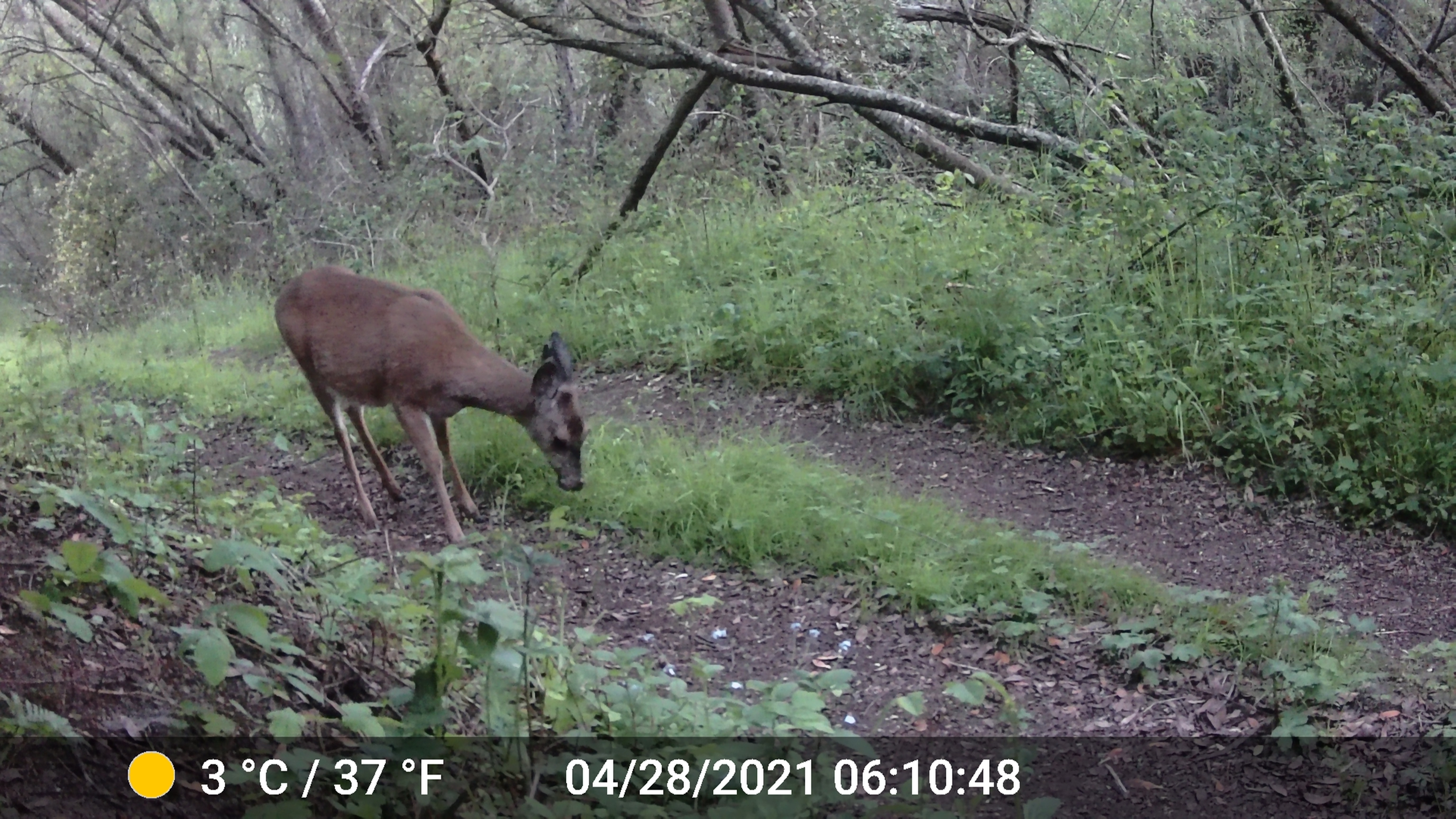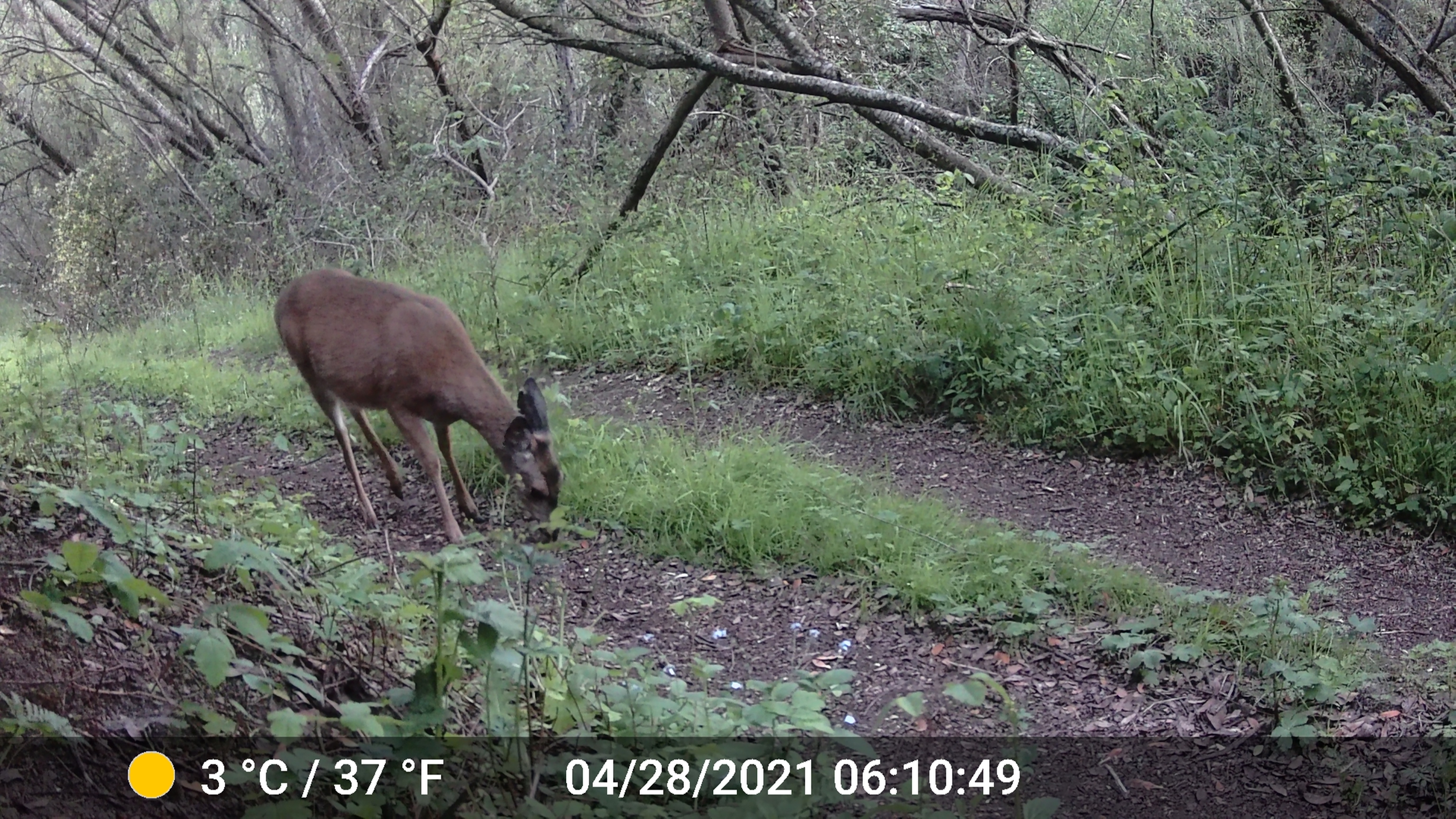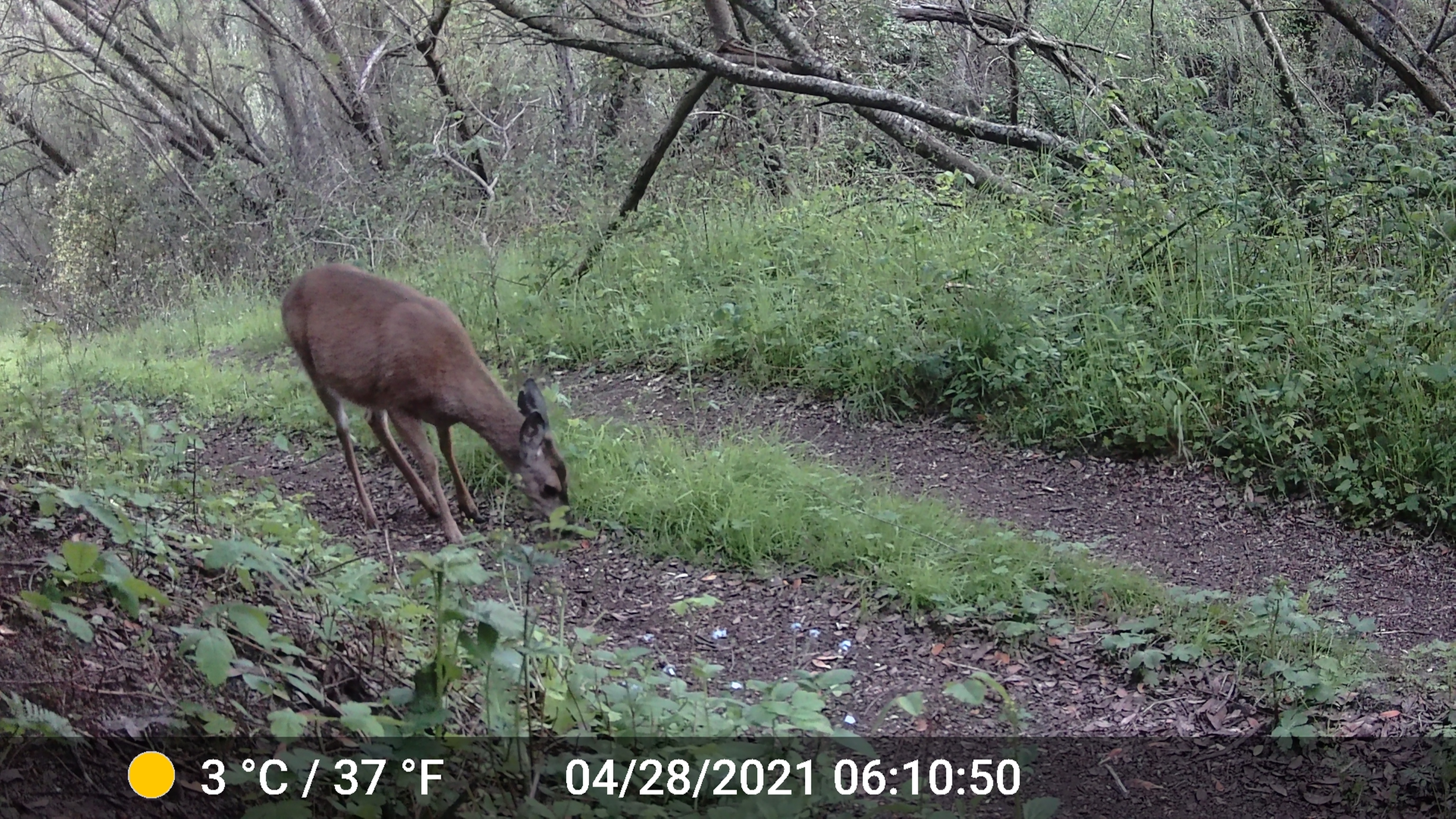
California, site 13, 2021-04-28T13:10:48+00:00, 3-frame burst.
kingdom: Animalia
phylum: Chordata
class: Mammalia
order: Artiodactyla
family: Cervidae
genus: Odocoileus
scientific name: Odocoileus hemionus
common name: mule deer